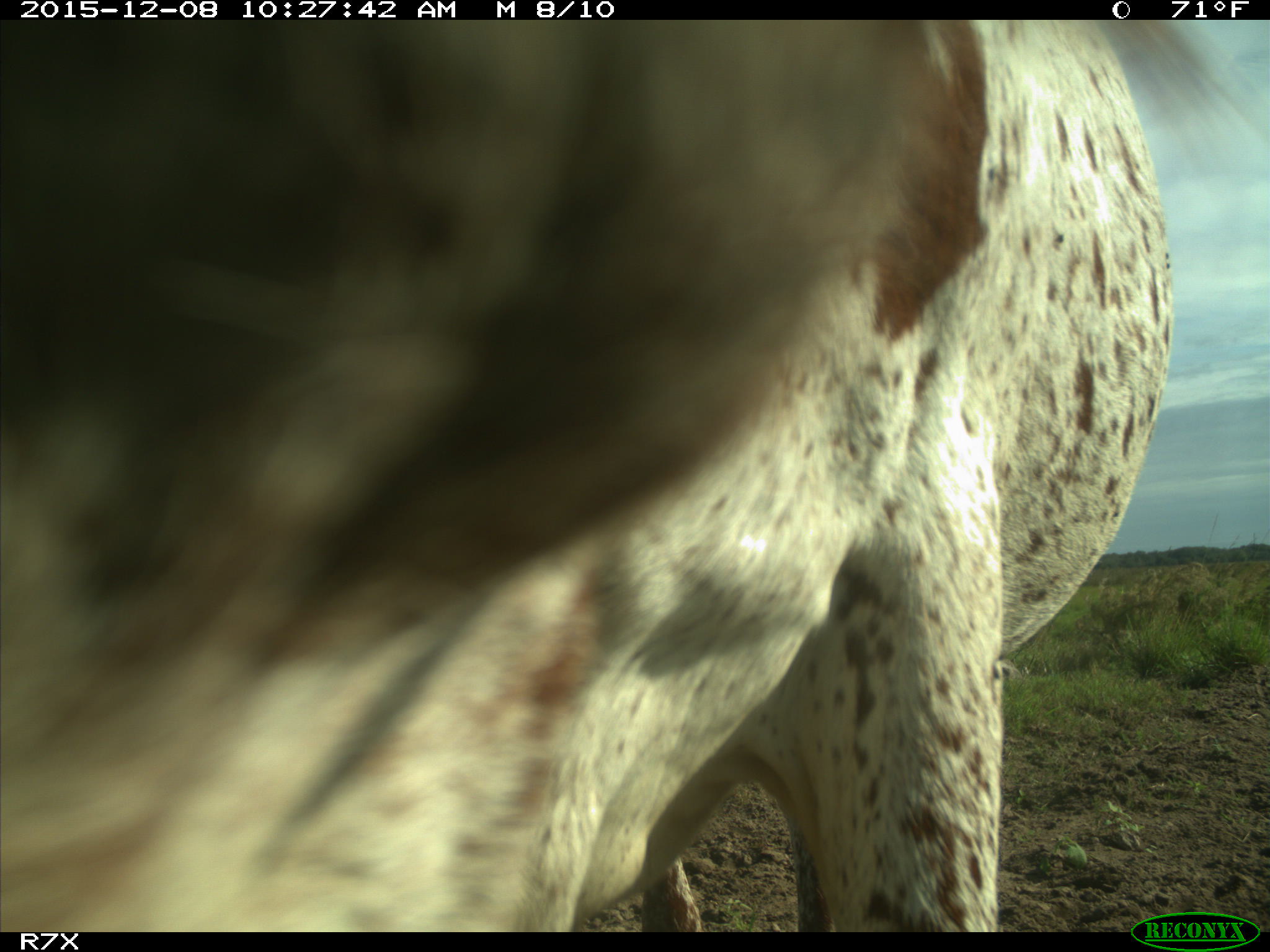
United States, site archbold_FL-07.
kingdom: Animalia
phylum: Chordata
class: Mammalia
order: Artiodactyla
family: Bovidae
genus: Bos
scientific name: Bos taurus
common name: domestic cow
Bos taurus (domestic cow).